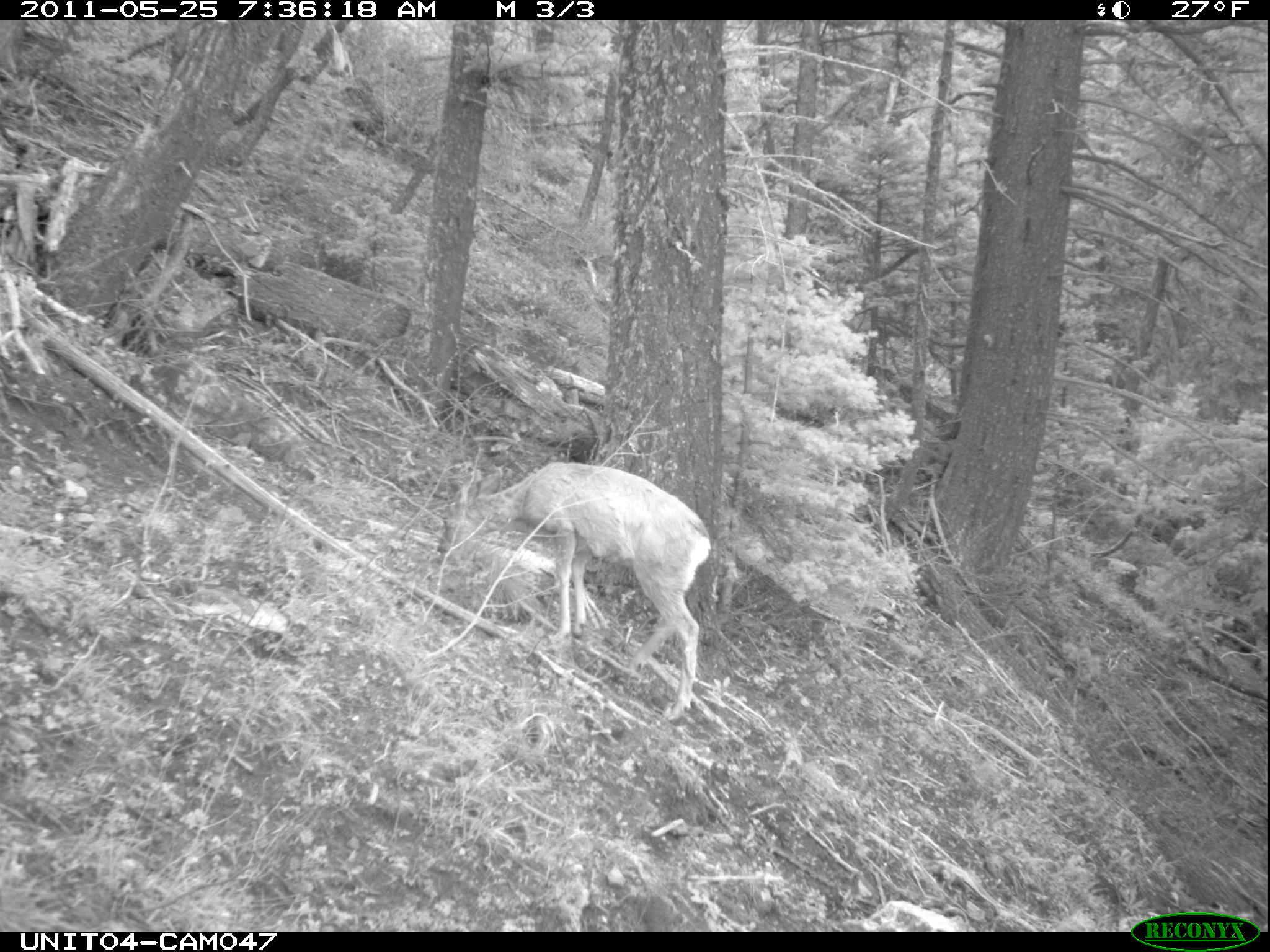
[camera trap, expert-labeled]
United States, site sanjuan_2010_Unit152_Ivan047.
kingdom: Animalia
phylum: Chordata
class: Mammalia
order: Artiodactyla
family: Cervidae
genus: Odocoileus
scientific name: Odocoileus hemionus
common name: mule deer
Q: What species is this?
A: Odocoileus hemionus (mule deer).